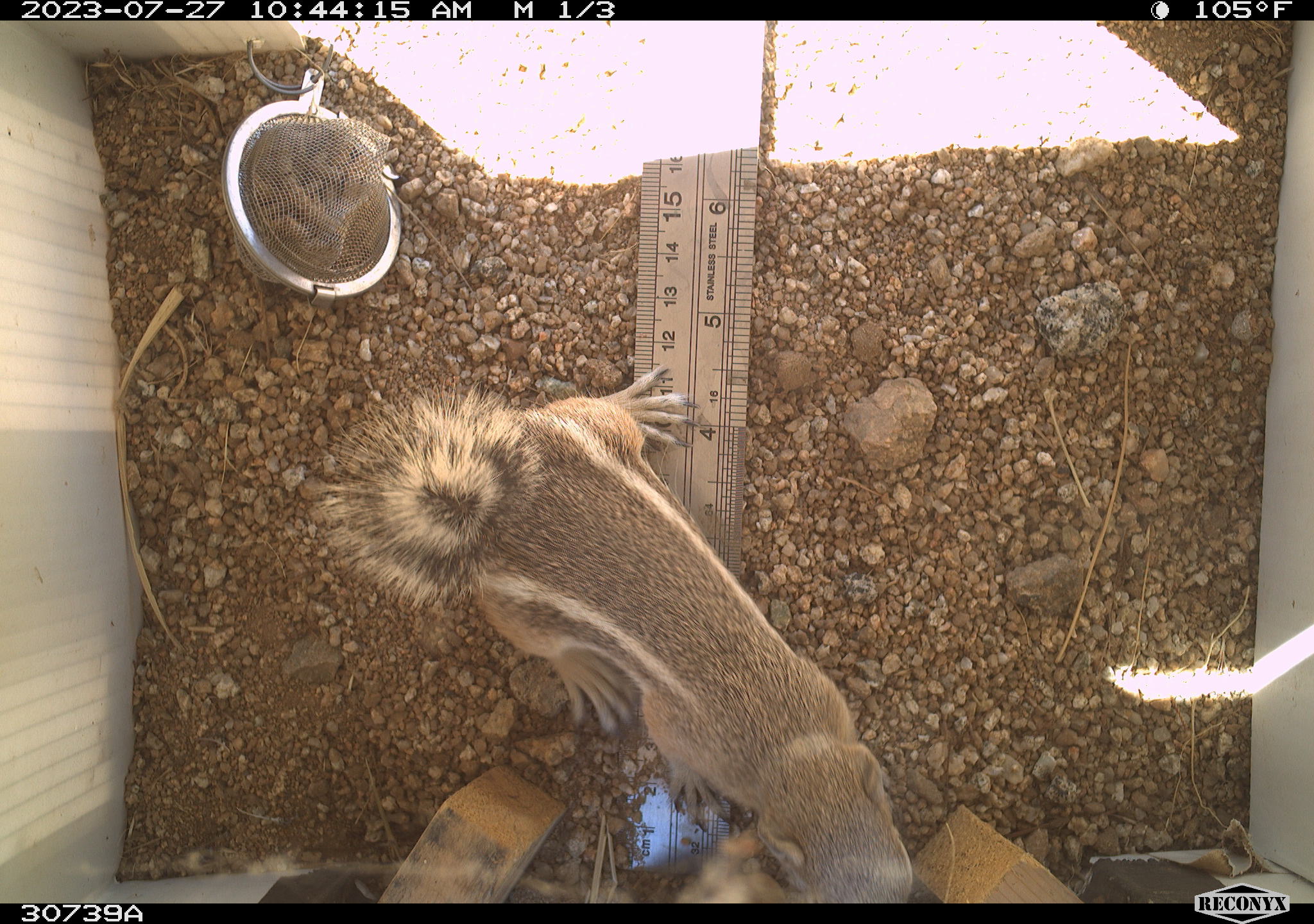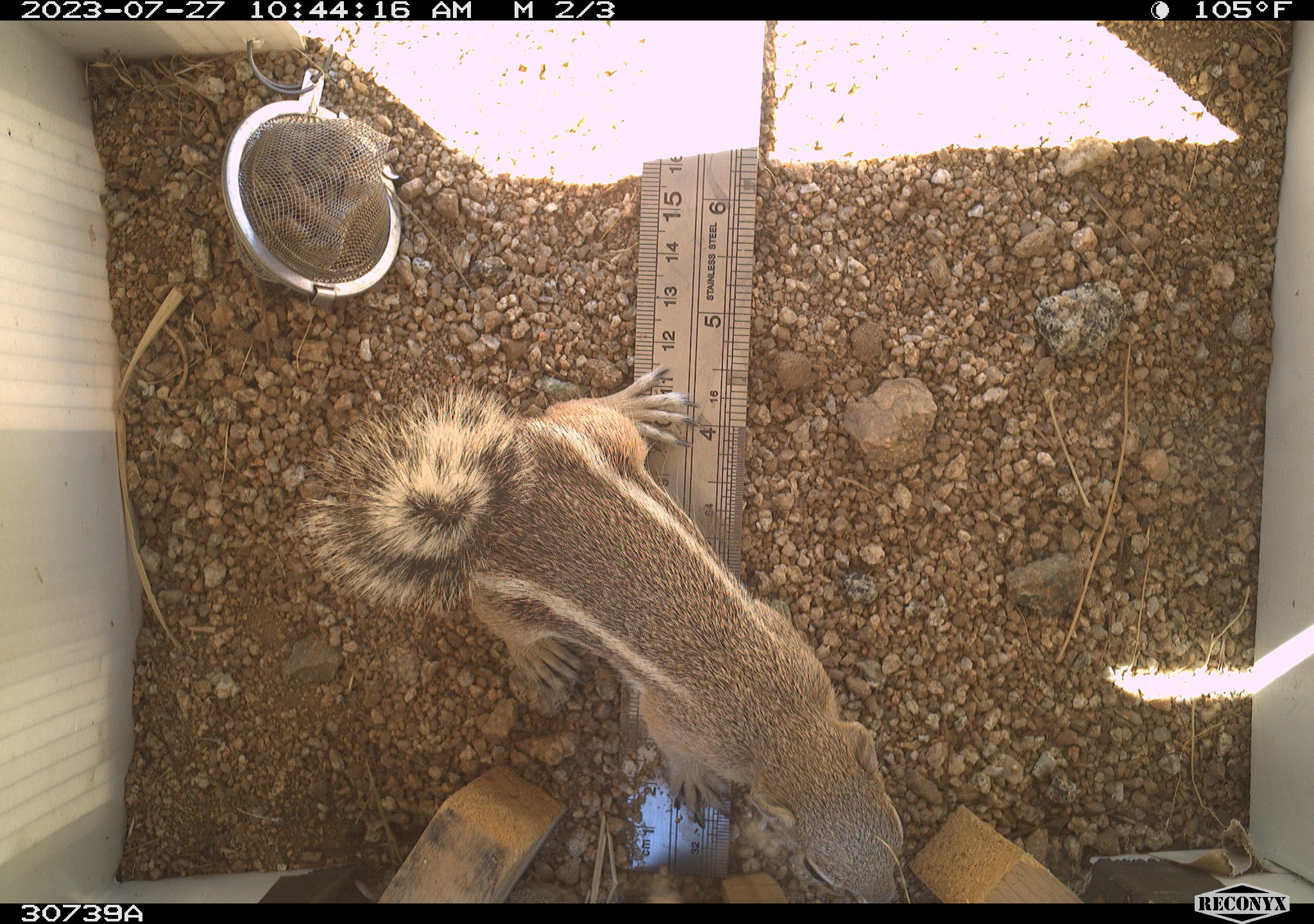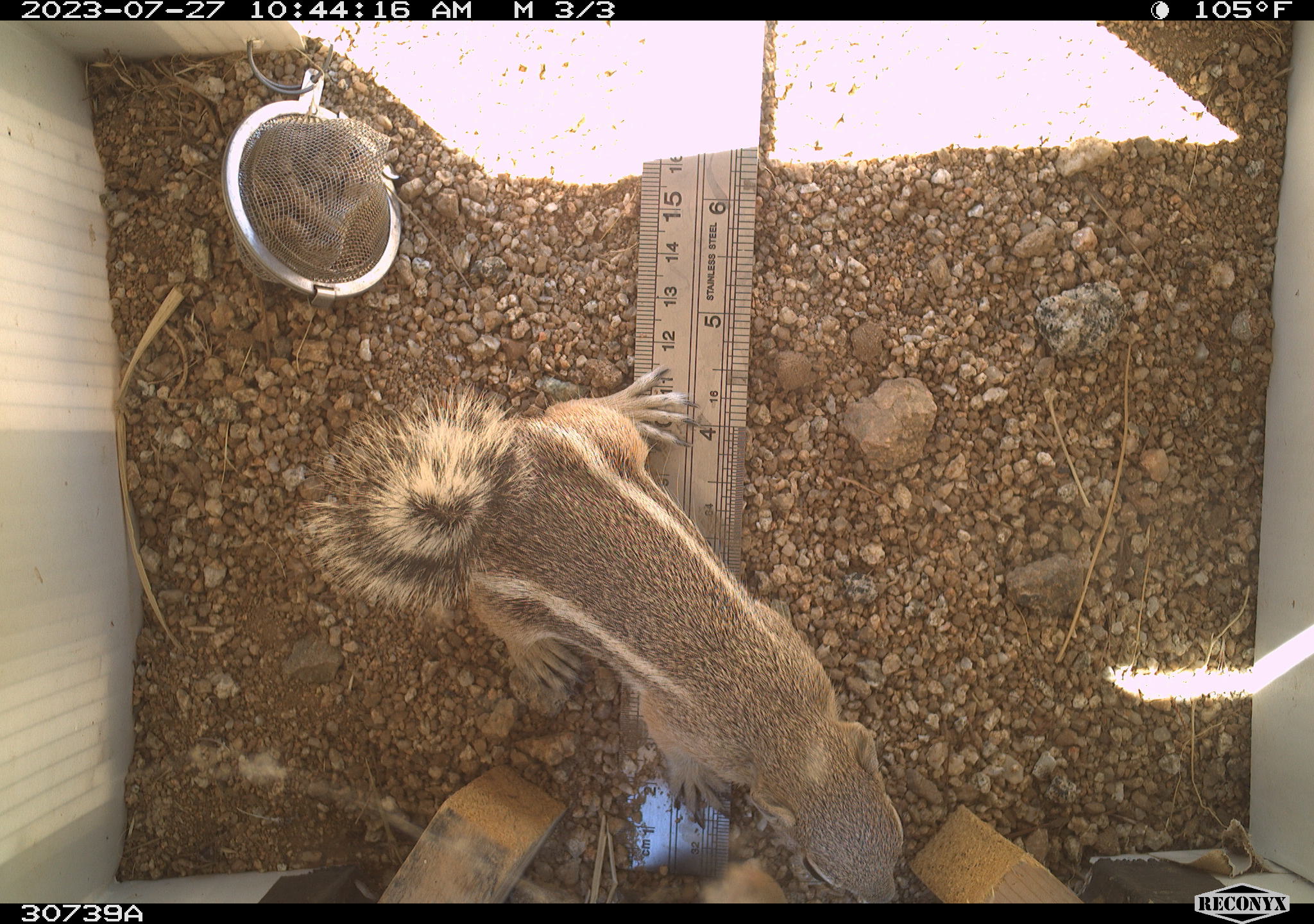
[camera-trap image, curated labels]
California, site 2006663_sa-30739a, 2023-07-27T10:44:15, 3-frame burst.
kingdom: Animalia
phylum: Chordata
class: Mammalia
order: Rodentia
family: Sciuridae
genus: Ammospermophilus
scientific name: Ammospermophilus leucurus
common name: white-tailed antelope squirrel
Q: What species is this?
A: White-tailed antelope squirrel (Ammospermophilus leucurus).